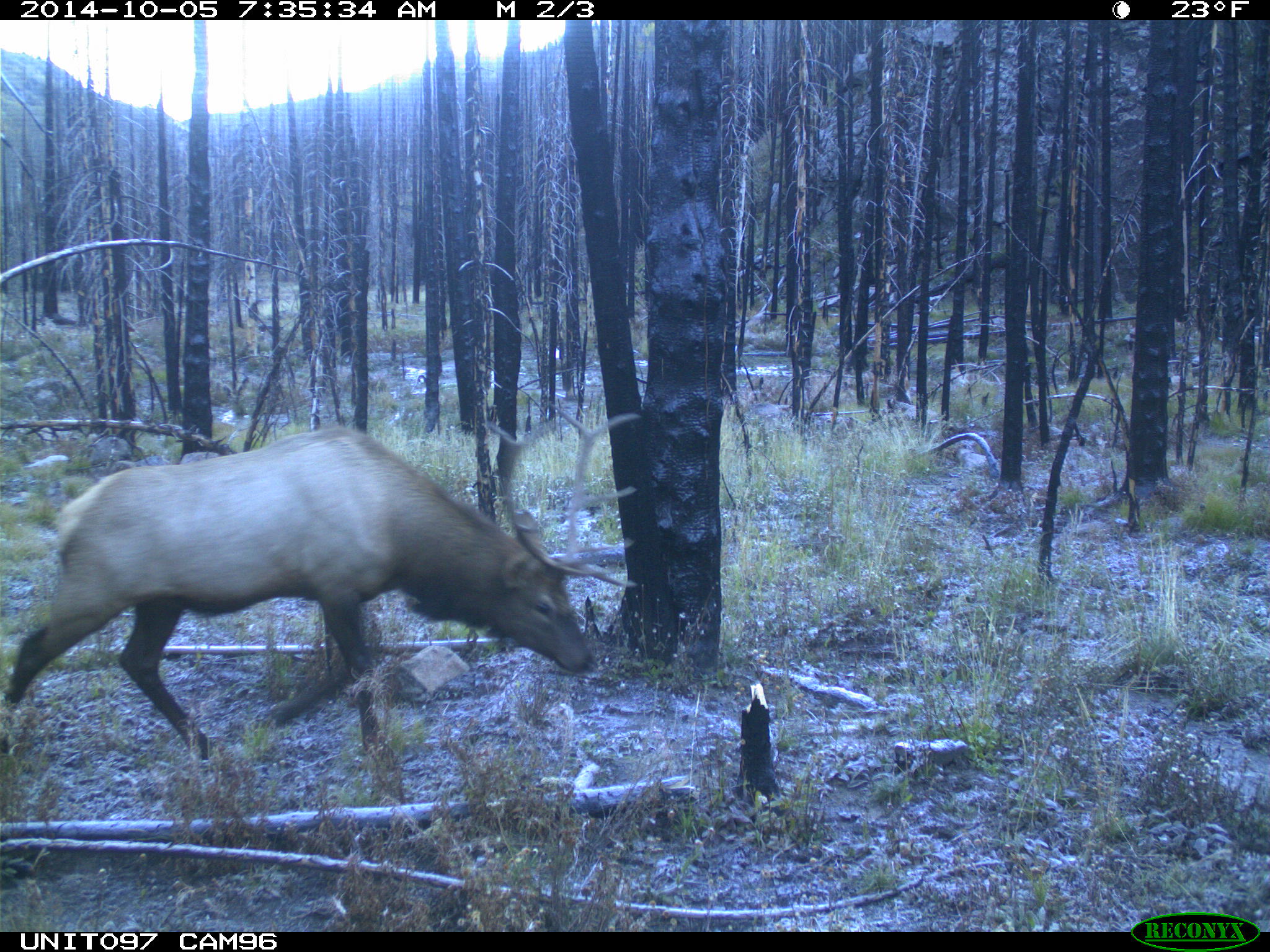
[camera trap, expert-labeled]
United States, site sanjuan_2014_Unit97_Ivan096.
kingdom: Animalia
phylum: Chordata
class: Mammalia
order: Artiodactyla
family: Cervidae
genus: Cervus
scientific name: Cervus elaphus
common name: red deer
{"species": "Cervus elaphus (red deer)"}